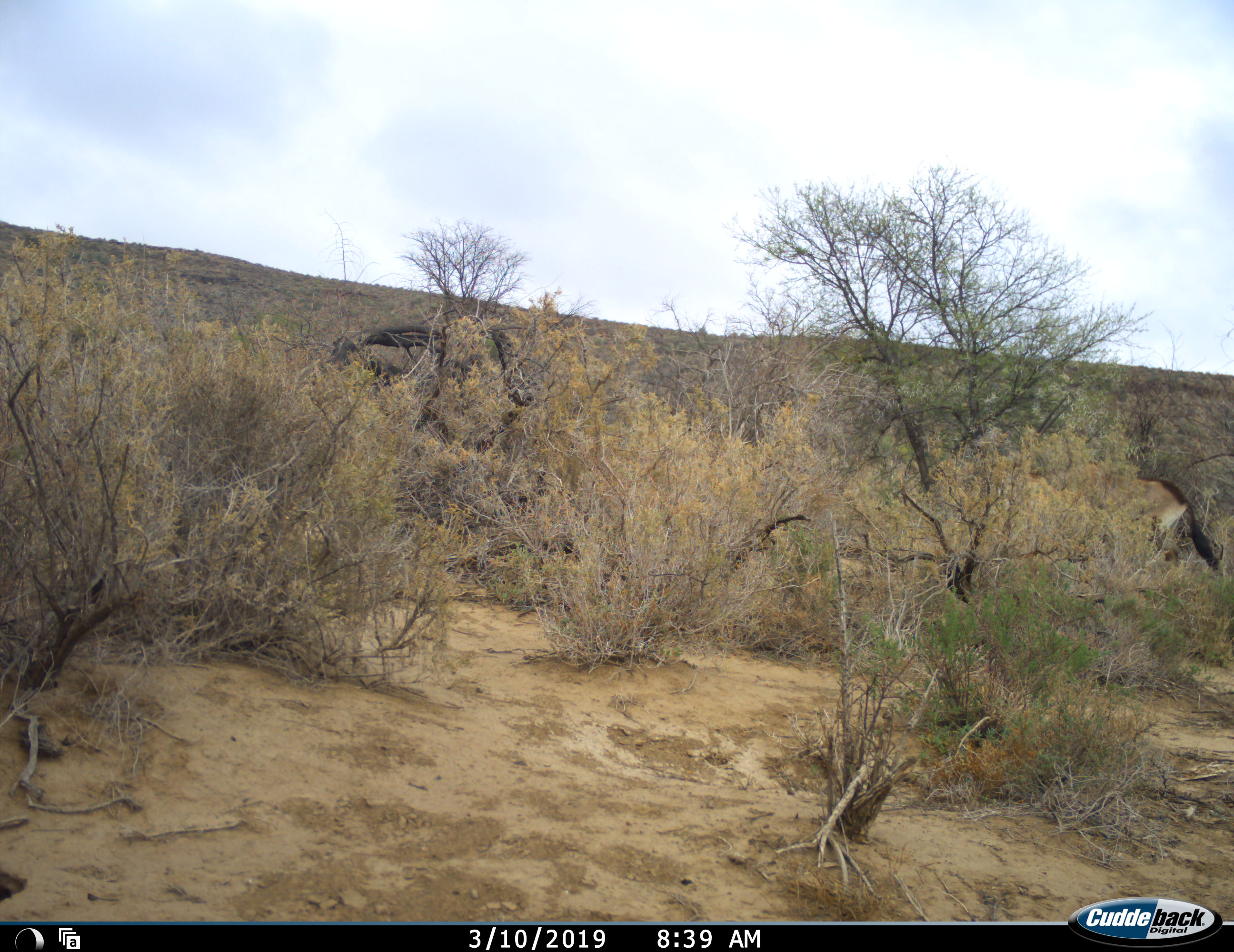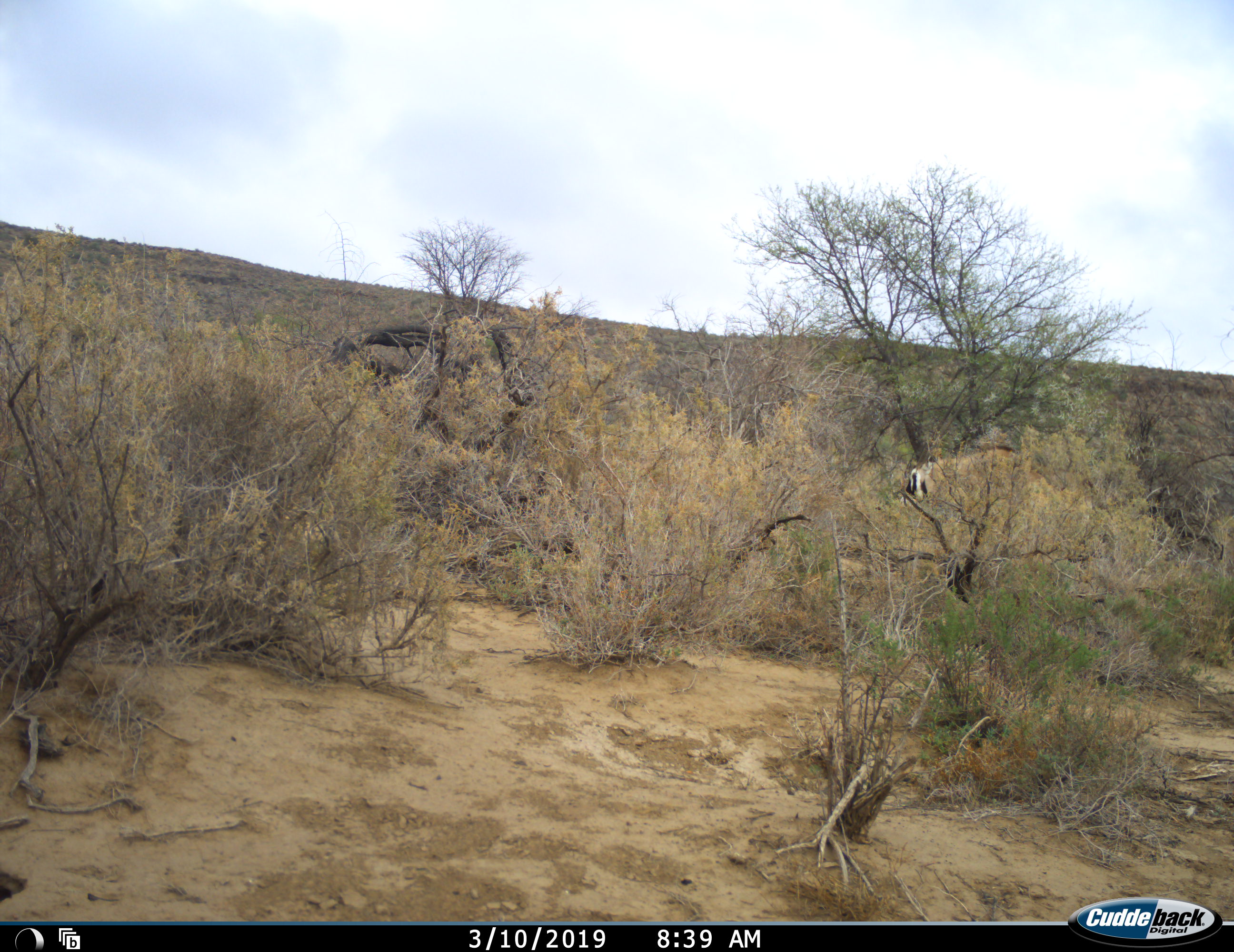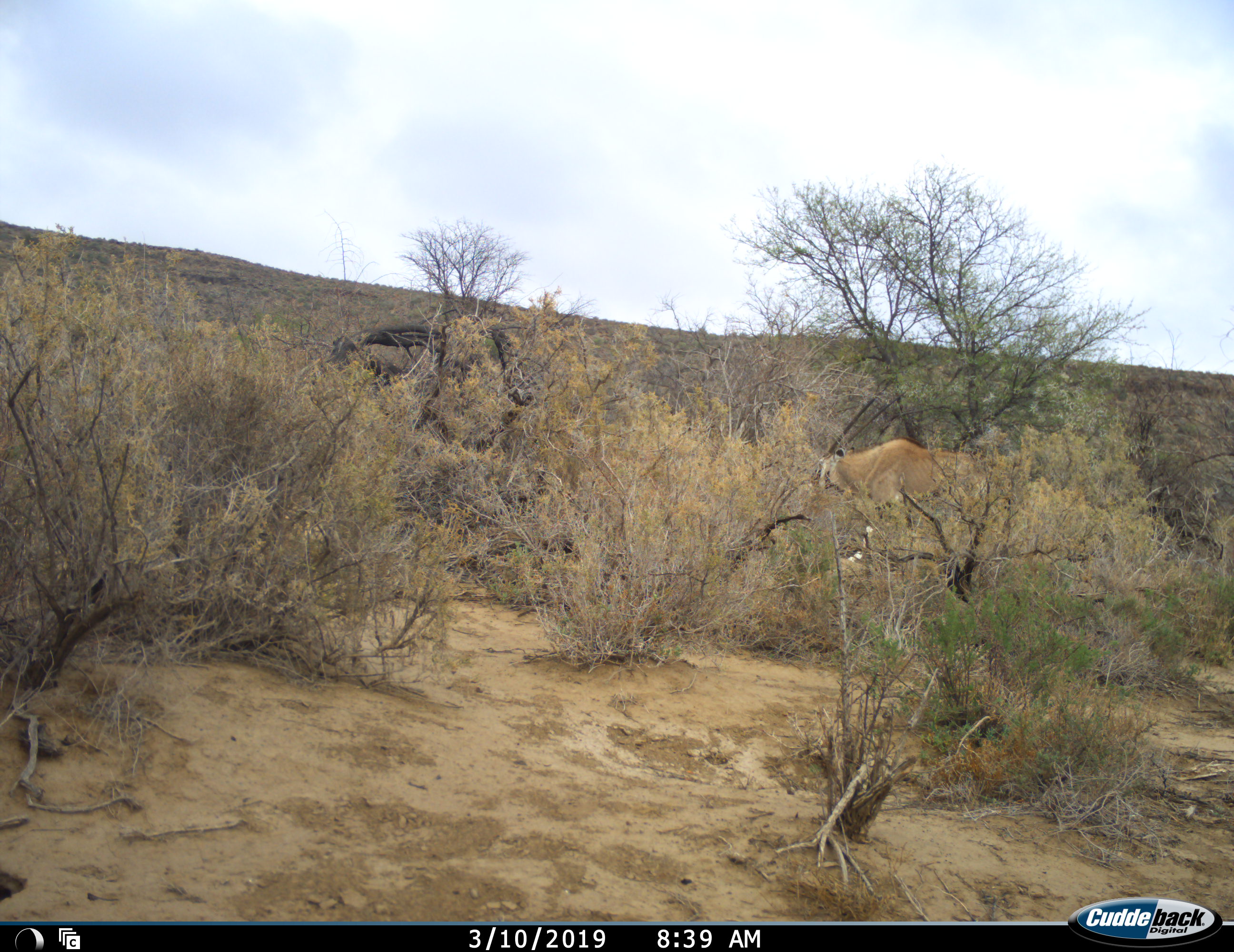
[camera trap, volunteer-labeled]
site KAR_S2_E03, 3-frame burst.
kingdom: Animalia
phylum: Chordata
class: Mammalia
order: Artiodactyla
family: Bovidae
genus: Oryx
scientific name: Oryx gazella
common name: gemsbok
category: oryx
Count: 1.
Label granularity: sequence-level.